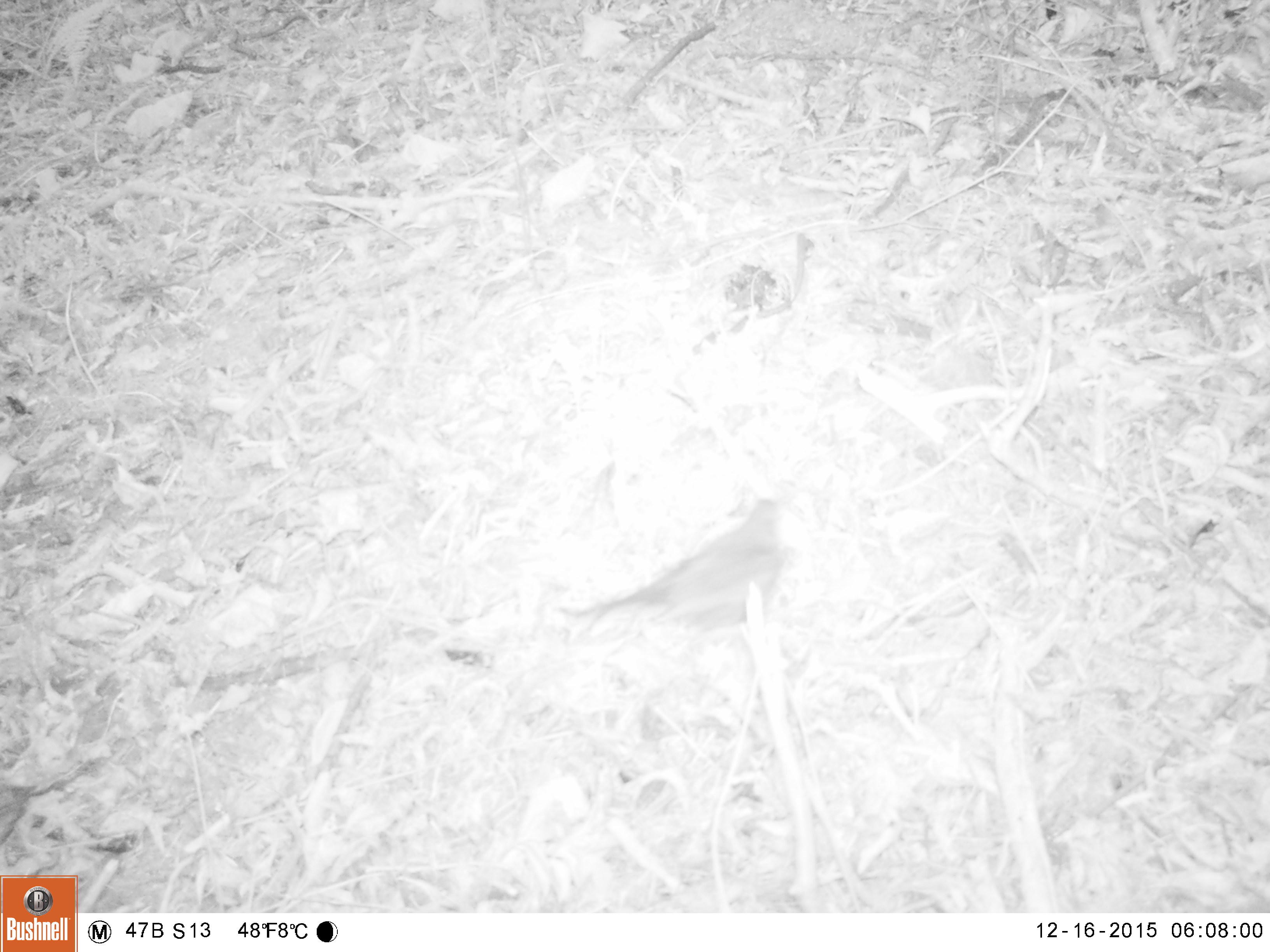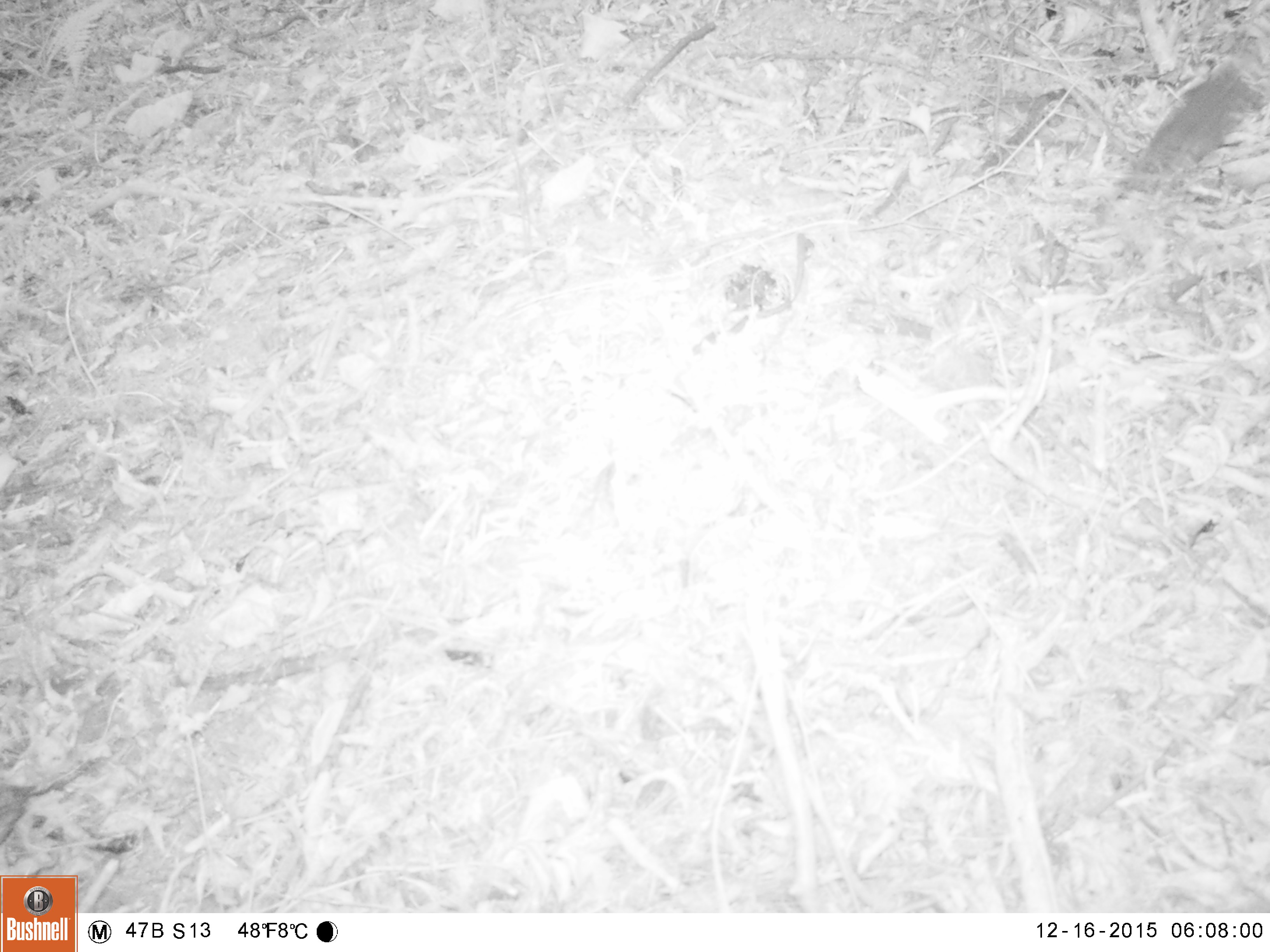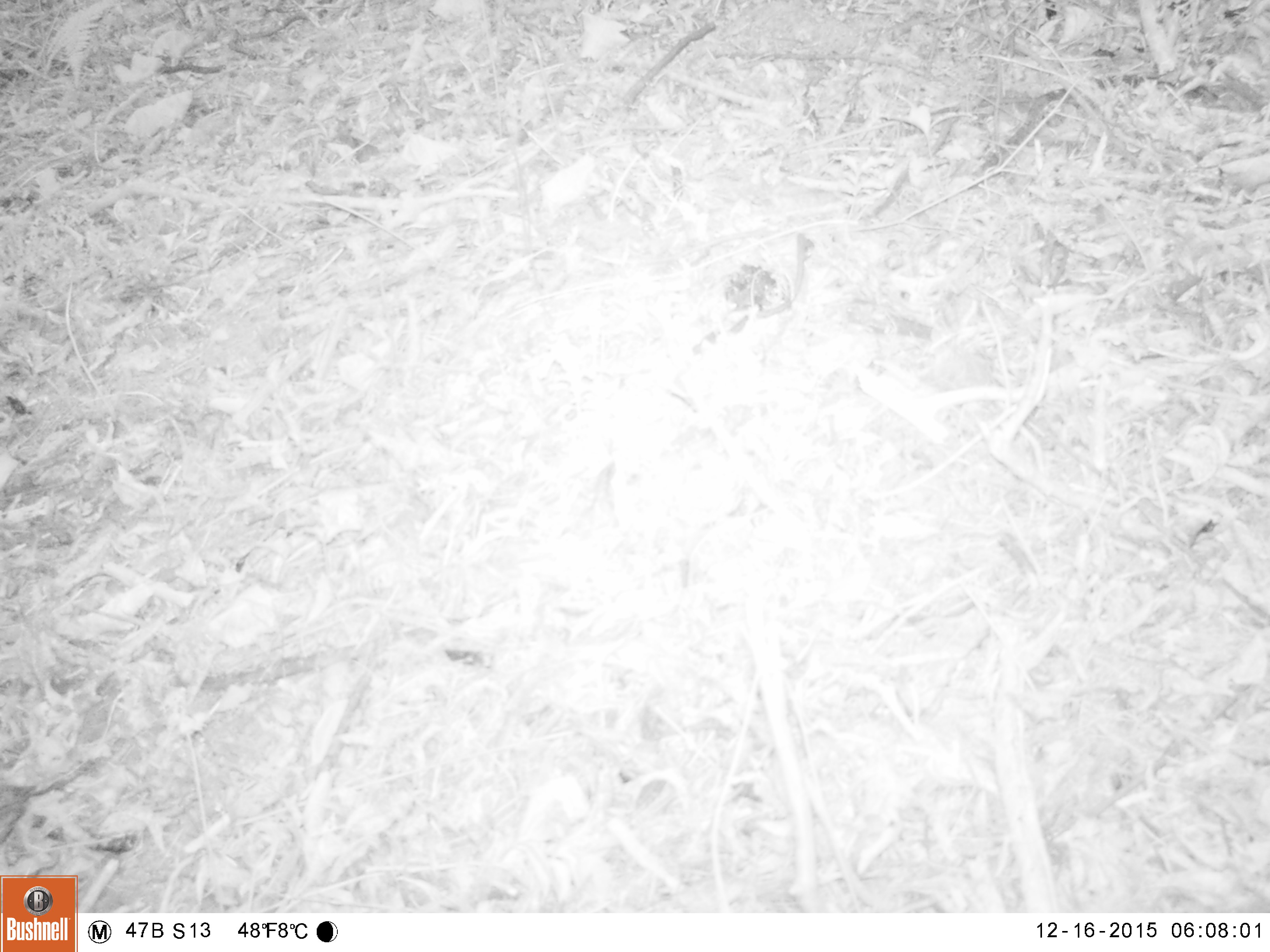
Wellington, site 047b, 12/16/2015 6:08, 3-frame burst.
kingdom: Animalia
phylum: Chordata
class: Aves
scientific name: Aves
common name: bird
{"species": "bird (Aves)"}